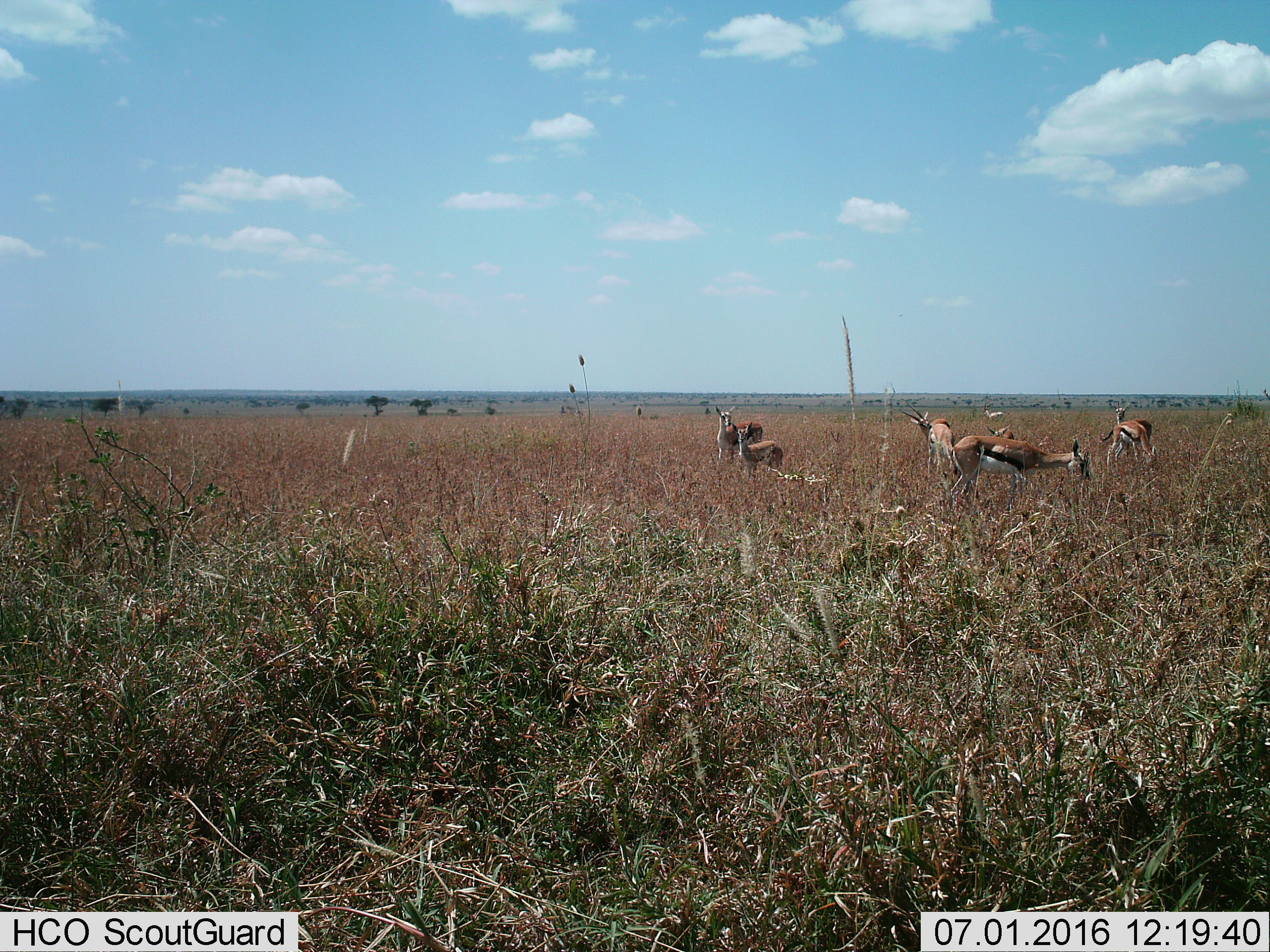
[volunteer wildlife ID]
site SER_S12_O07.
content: unidentified animal